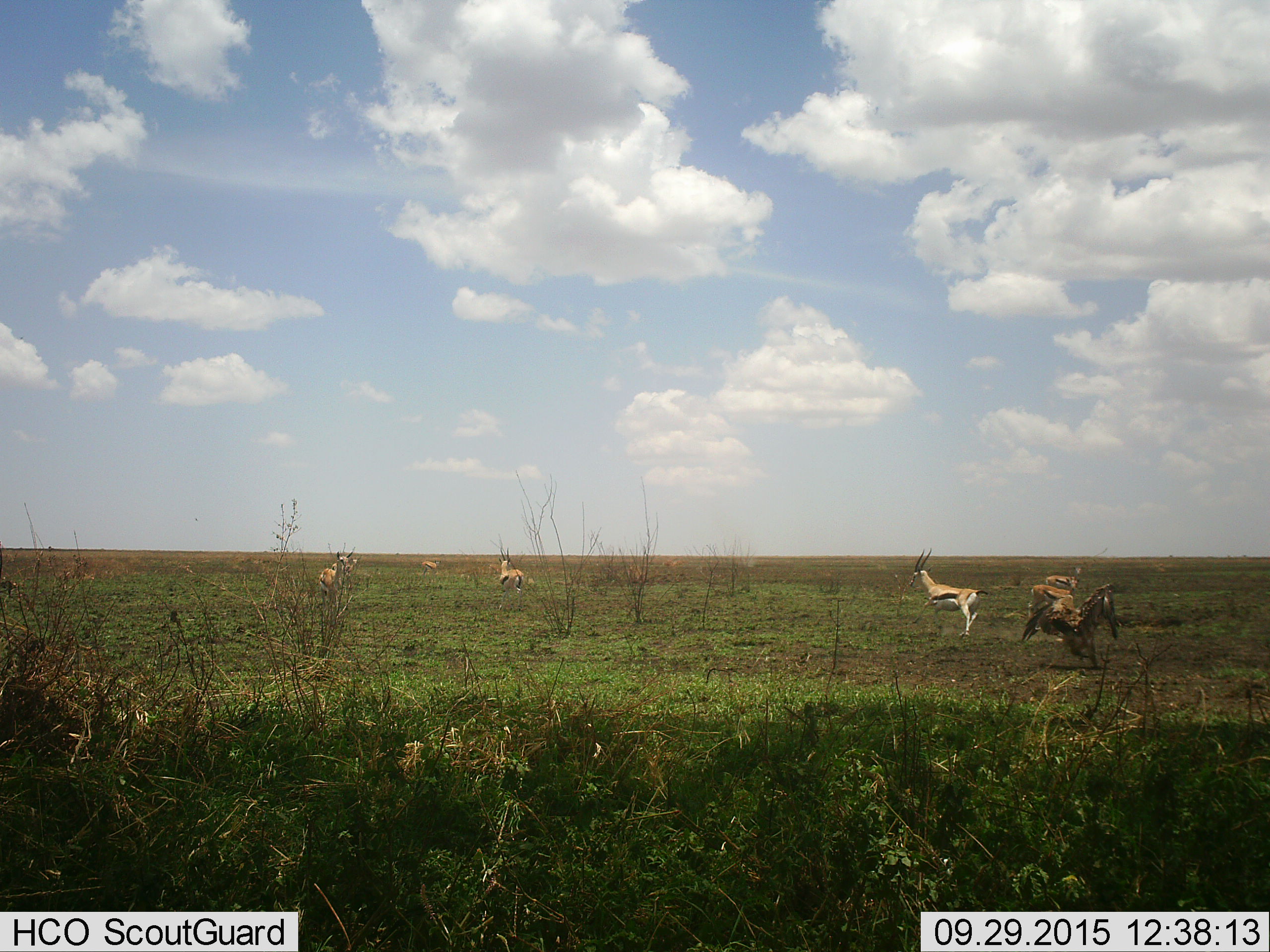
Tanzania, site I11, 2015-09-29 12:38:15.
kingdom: Animalia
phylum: Chordata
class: Mammalia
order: Artiodactyla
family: Bovidae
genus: Eudorcas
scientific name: Eudorcas thomsonii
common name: thomson's gazelle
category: gazellethomsons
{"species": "gazellethomsons (thomson's gazelle) (Eudorcas thomsonii)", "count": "7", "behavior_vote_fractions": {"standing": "67%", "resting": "0%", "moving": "78%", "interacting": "22%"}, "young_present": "0%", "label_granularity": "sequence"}